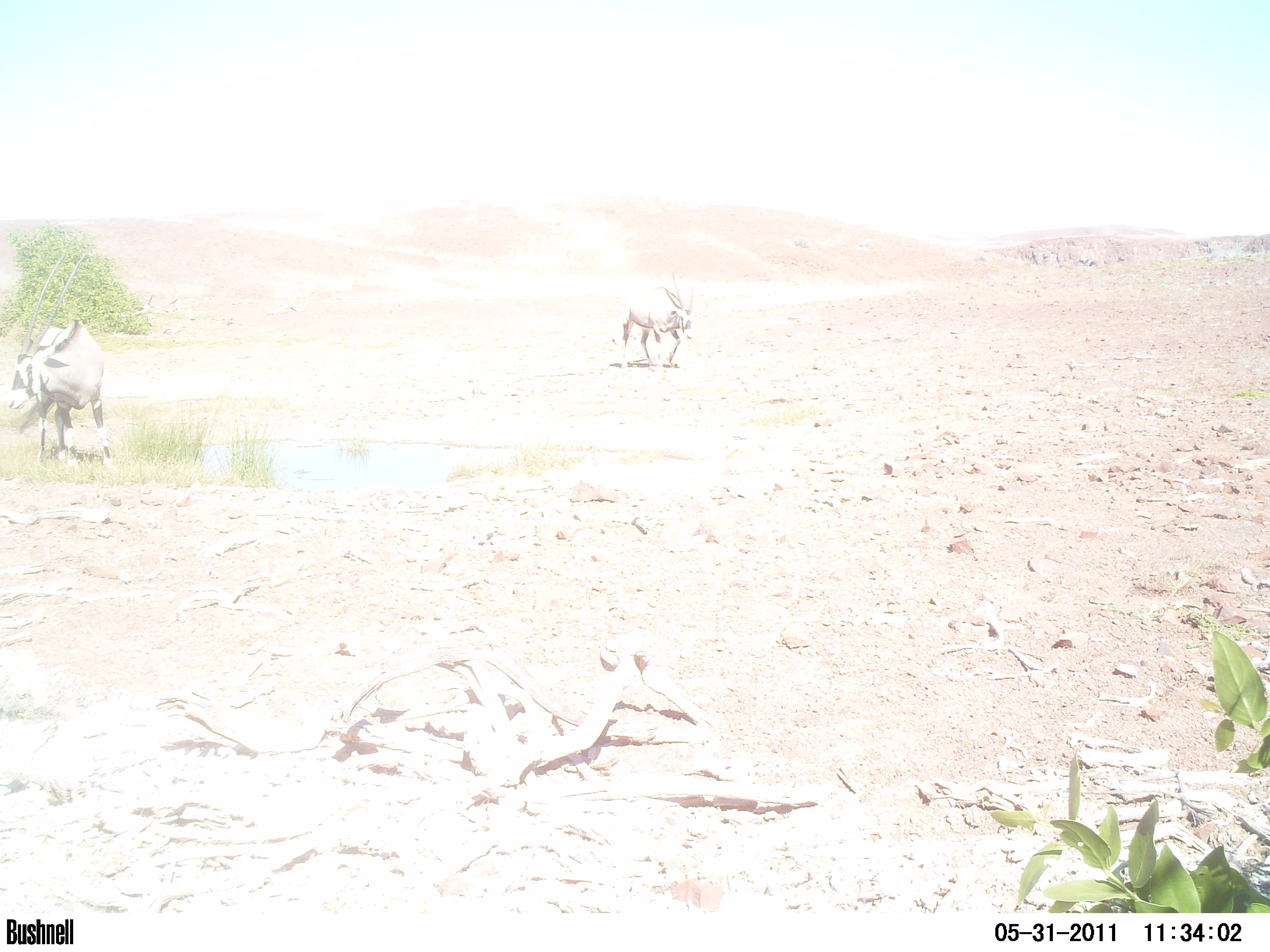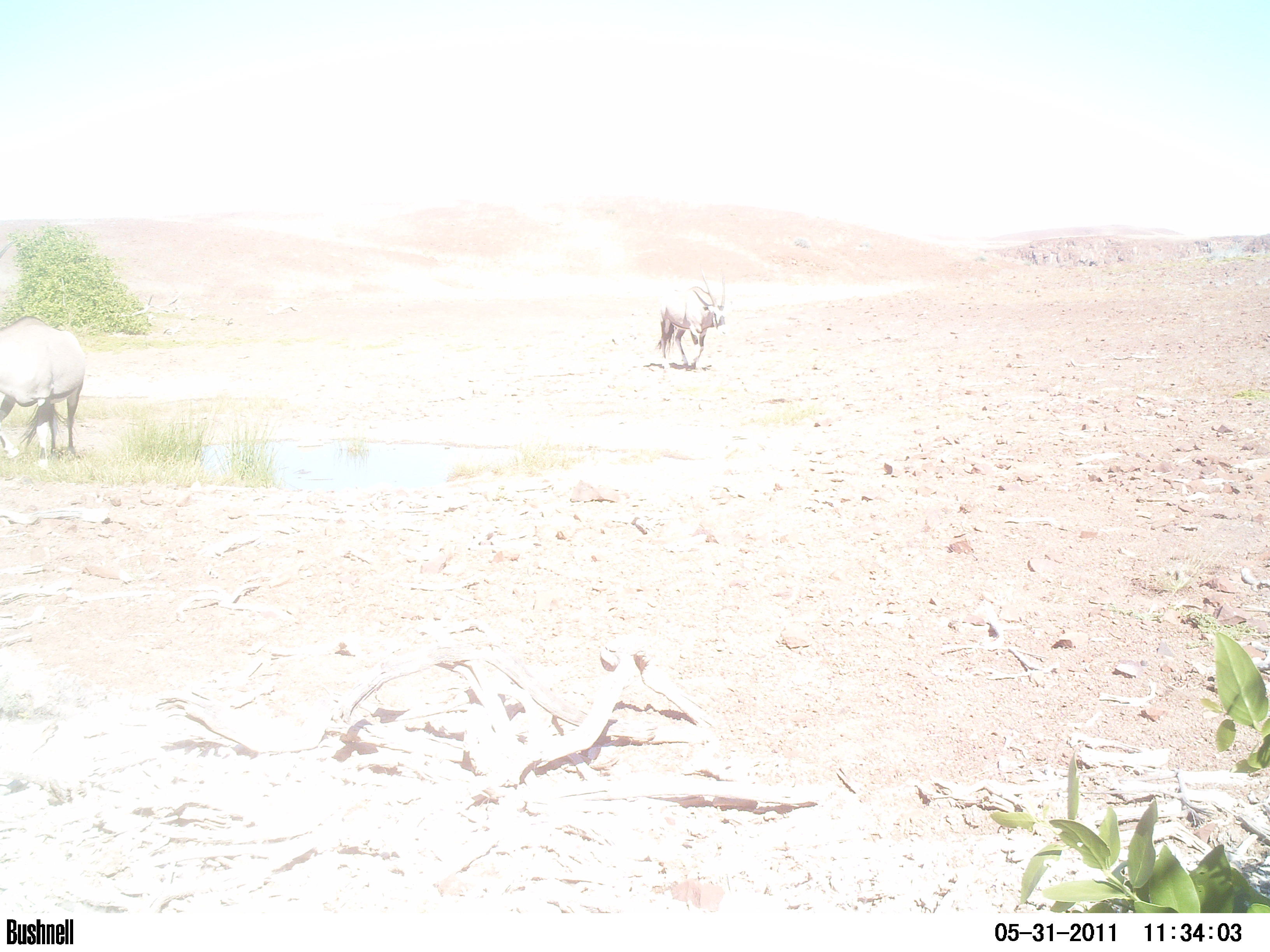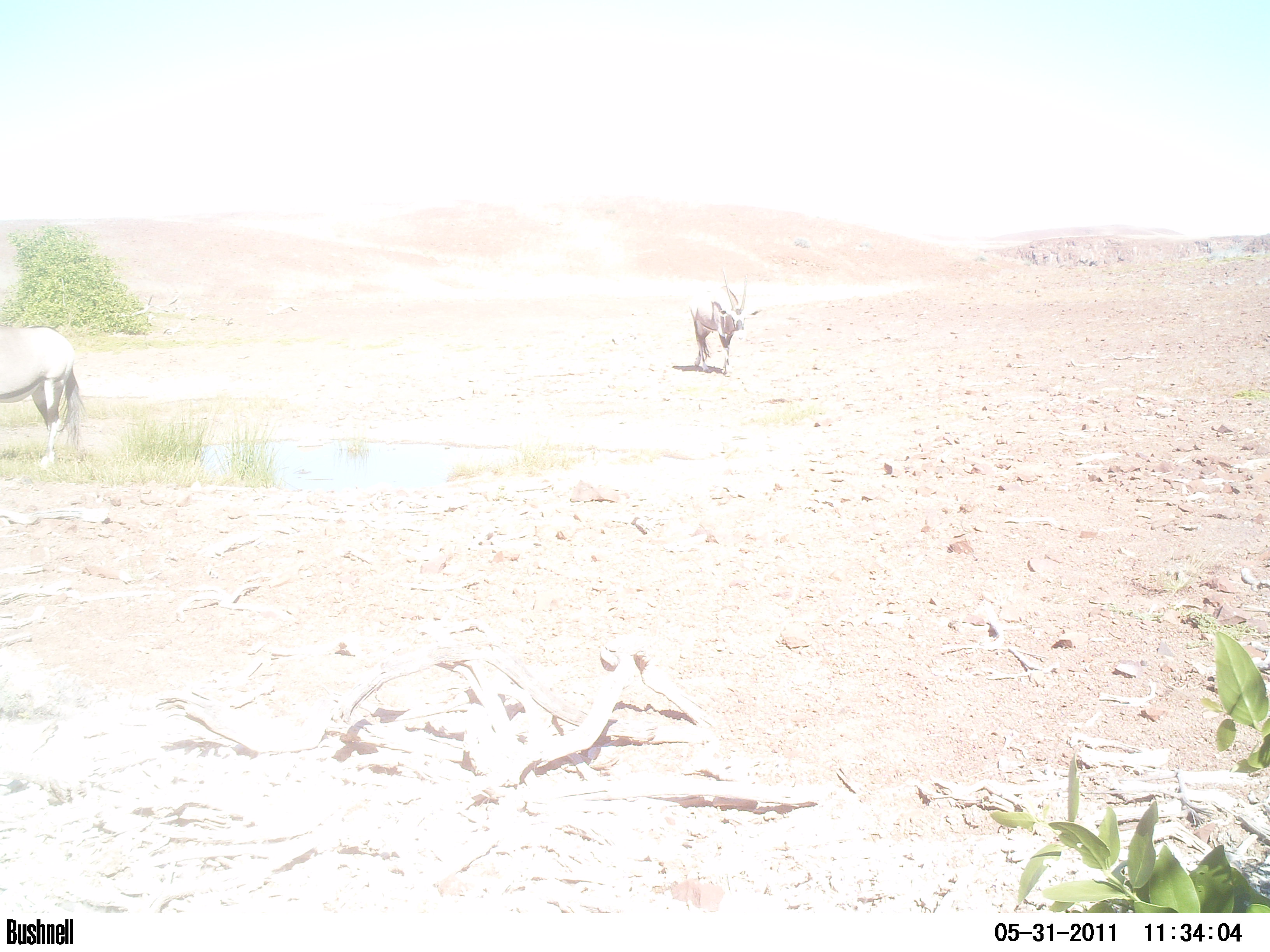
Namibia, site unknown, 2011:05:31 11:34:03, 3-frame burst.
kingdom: Animalia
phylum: Chordata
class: Mammalia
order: Artiodactyla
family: Bovidae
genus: Oryx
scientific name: Oryx gazella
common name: gemsbok